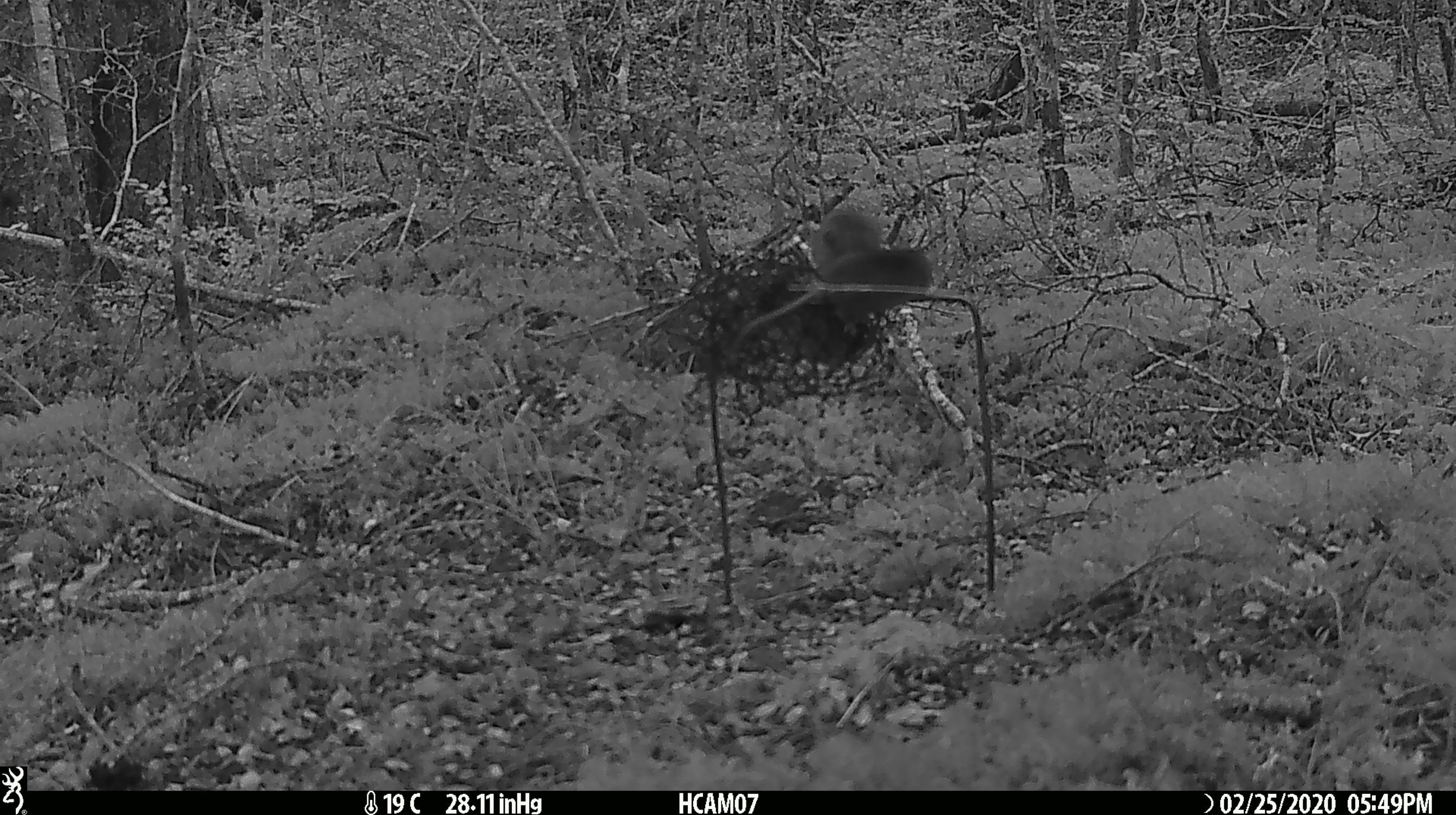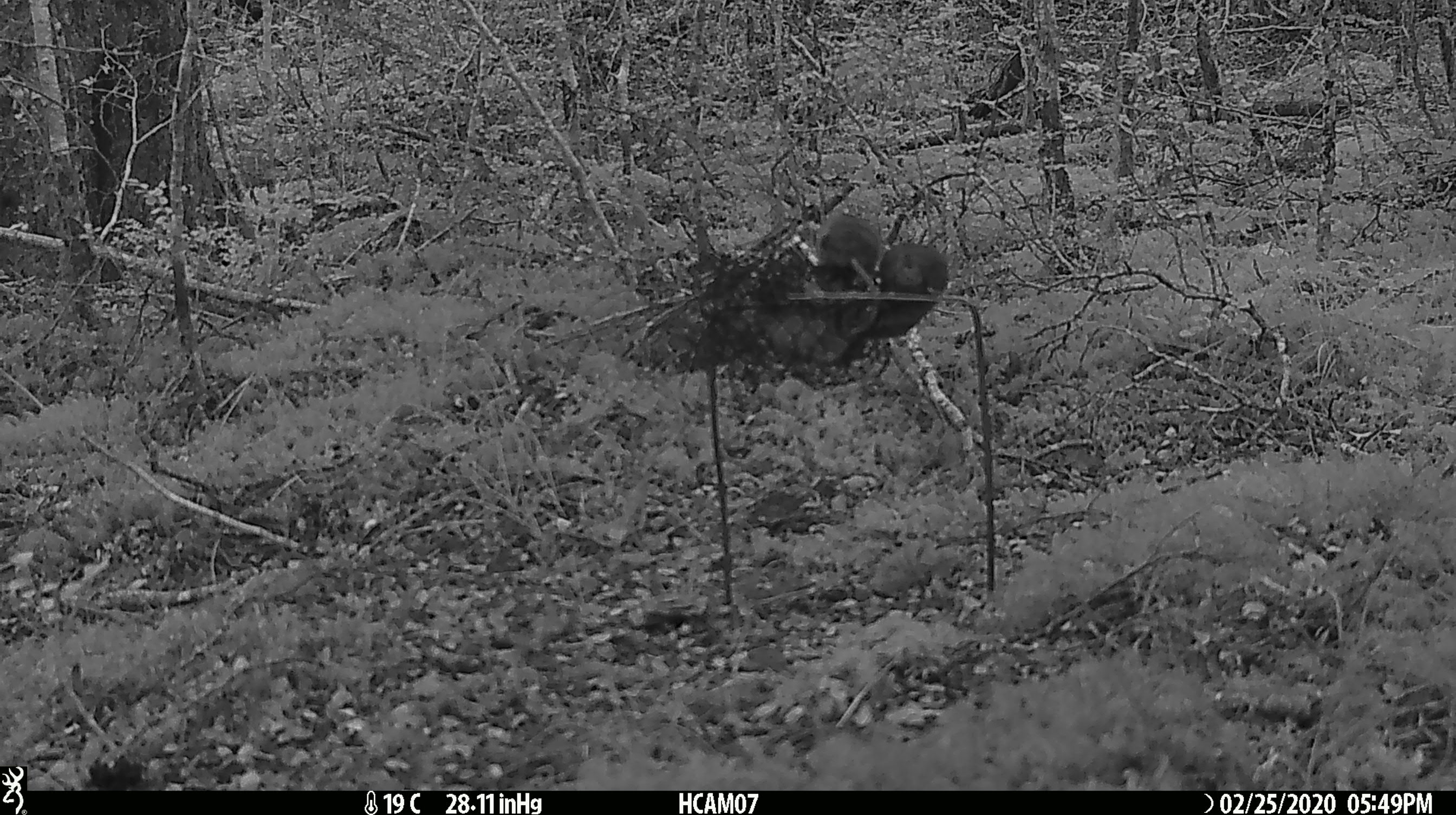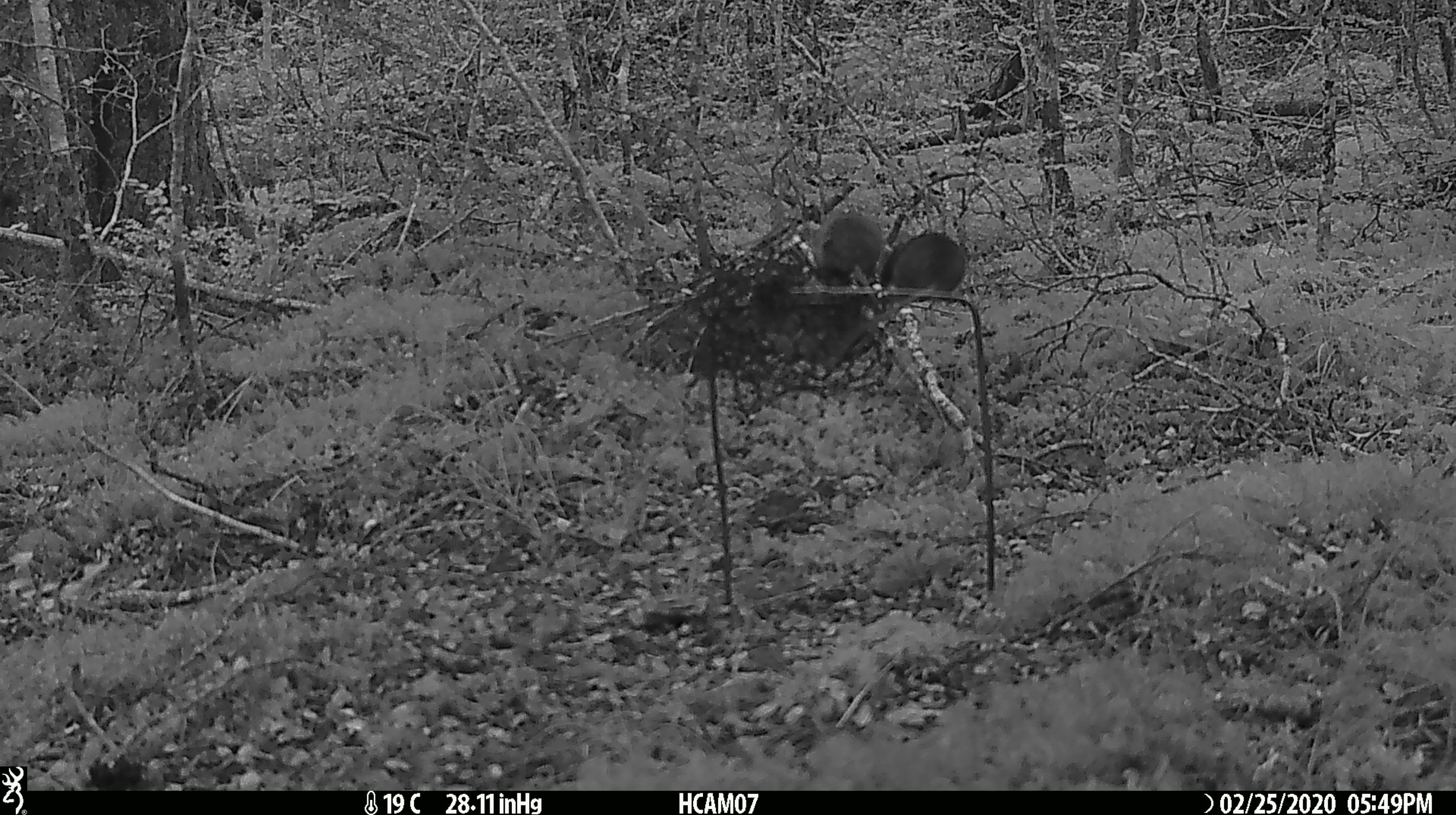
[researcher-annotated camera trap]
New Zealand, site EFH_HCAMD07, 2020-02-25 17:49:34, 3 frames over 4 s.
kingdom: Animalia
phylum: Chordata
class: Mammalia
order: Rodentia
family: Muridae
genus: Mus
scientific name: Mus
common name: mouse